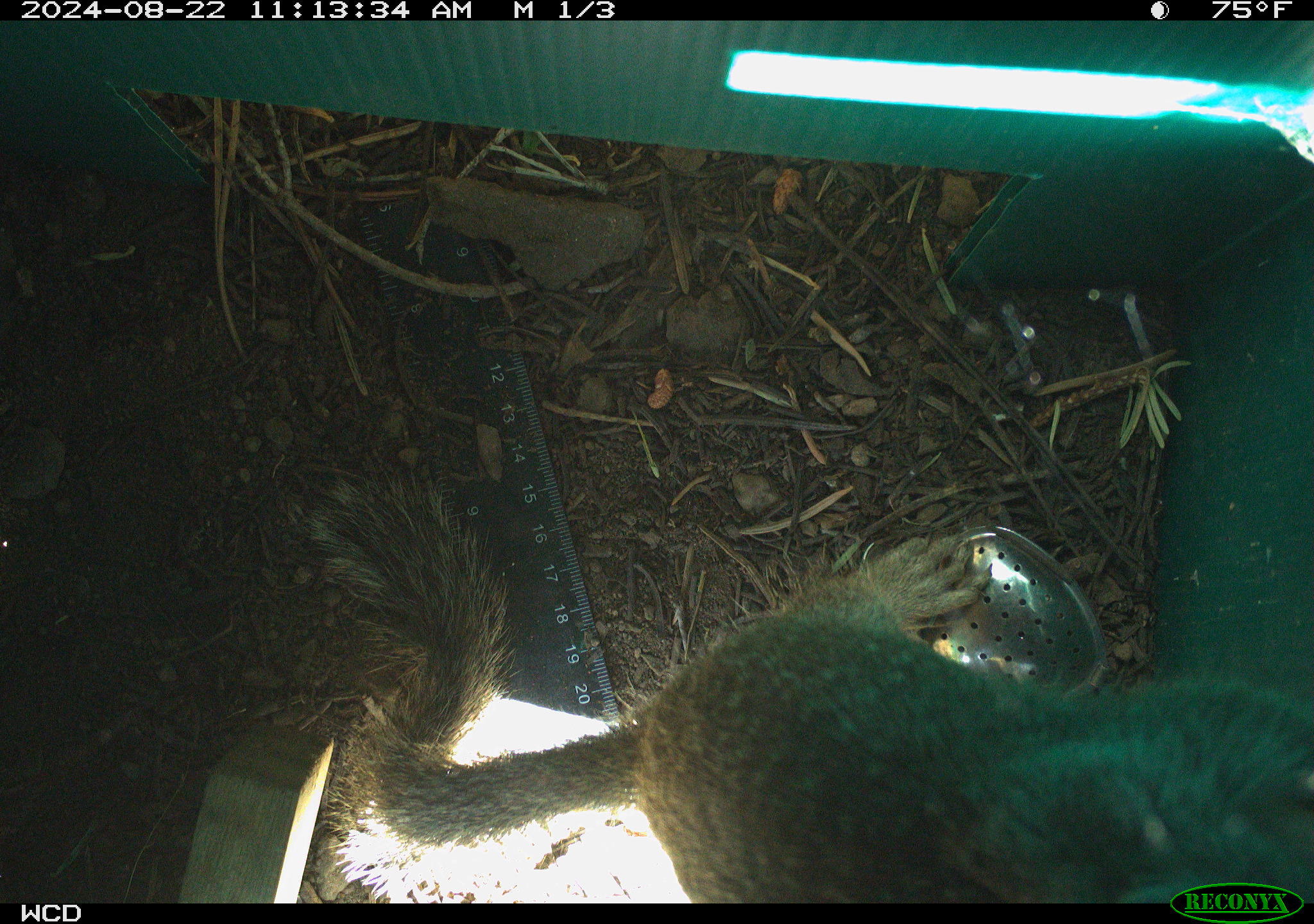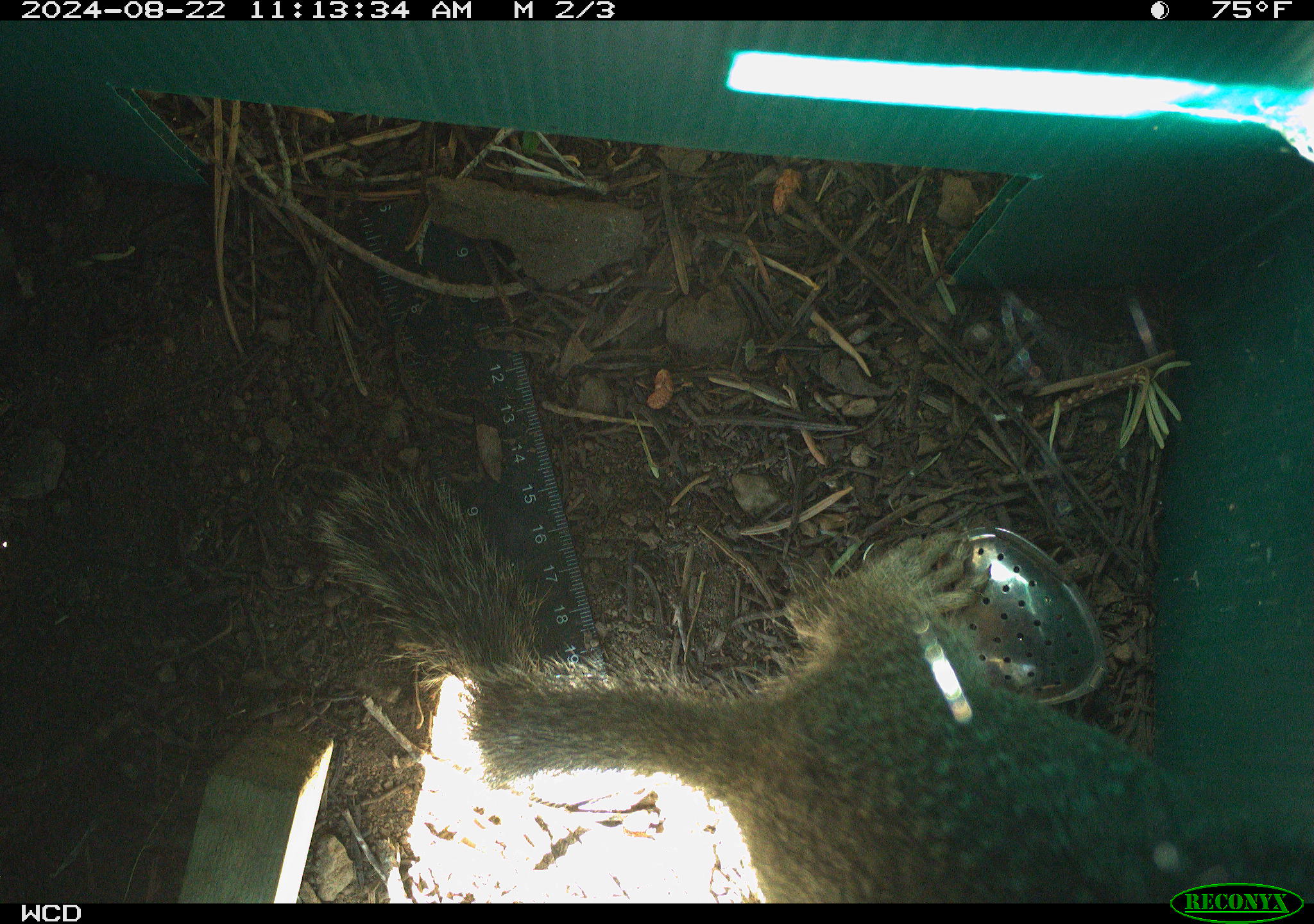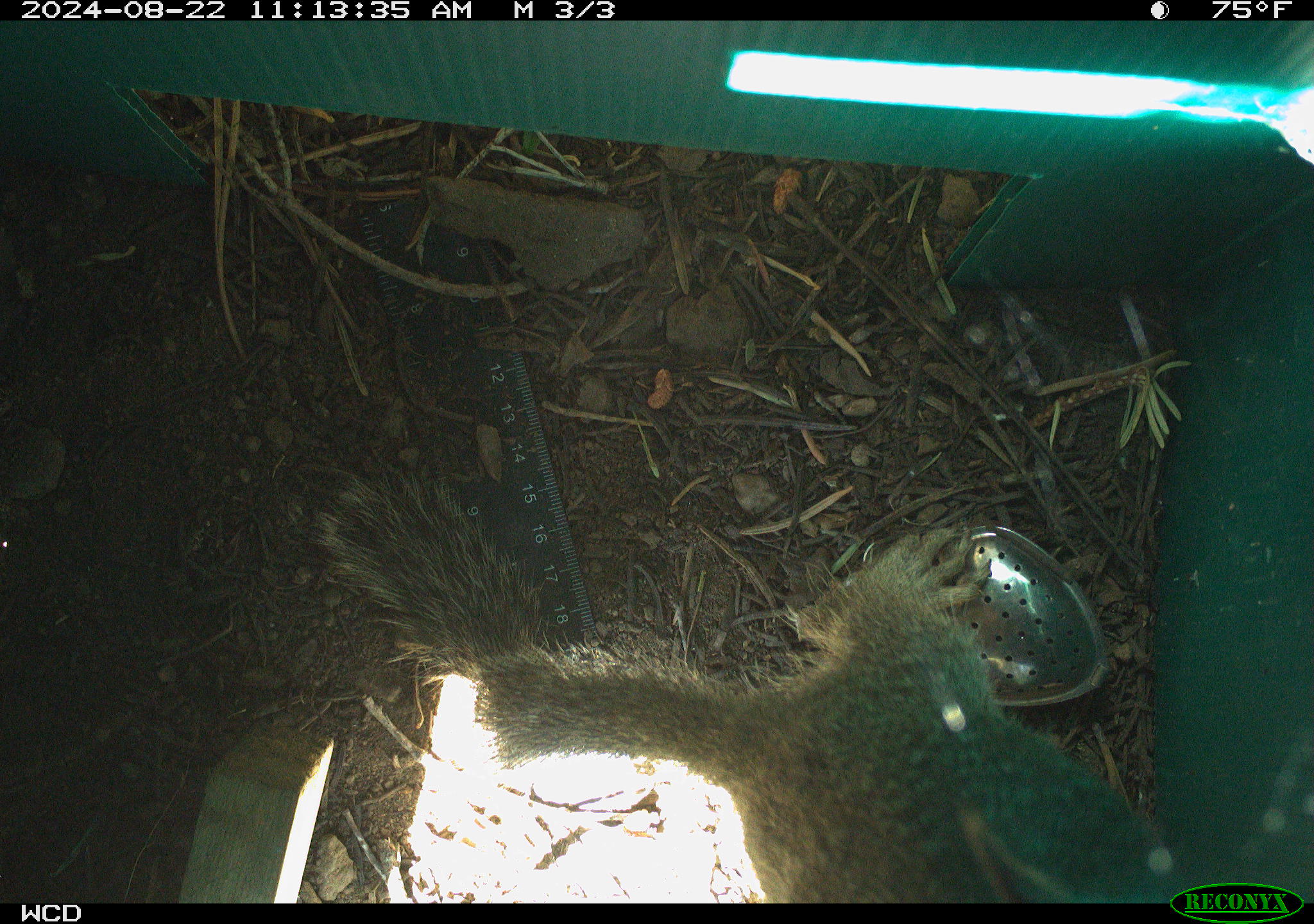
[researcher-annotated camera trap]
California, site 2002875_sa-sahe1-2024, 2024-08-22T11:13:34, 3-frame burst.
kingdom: Animalia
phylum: Chordata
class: Mammalia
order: Rodentia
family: Sciuridae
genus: Otospermophilus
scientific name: Otospermophilus beecheyi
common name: california ground squirrel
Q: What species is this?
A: California ground squirrel (Otospermophilus beecheyi).